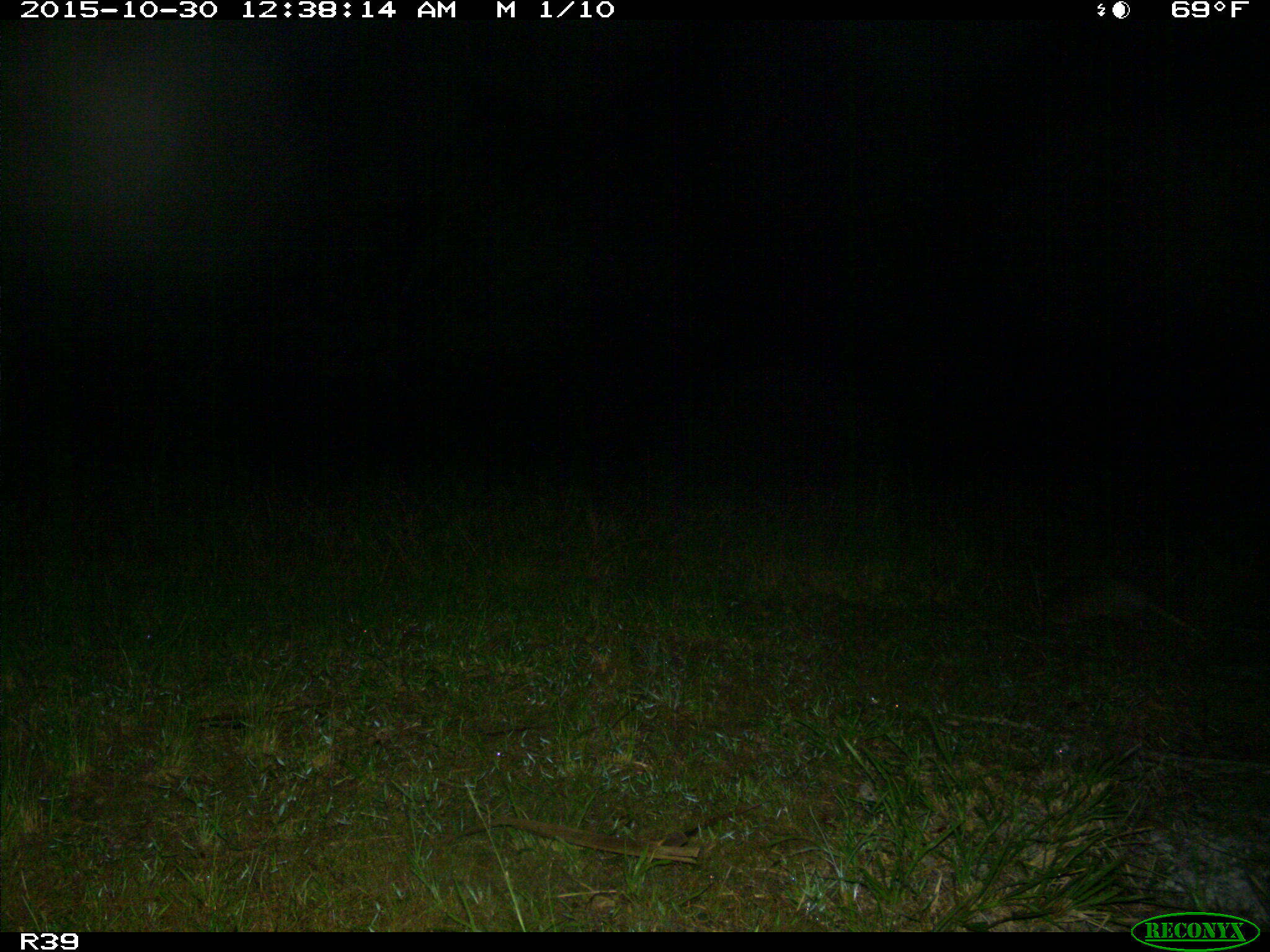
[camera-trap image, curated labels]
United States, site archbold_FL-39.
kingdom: Animalia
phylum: Chordata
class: Mammalia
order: Cingulata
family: Dasypodidae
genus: Dasypus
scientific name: Dasypus novemcinctus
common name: nine-banded armadillo